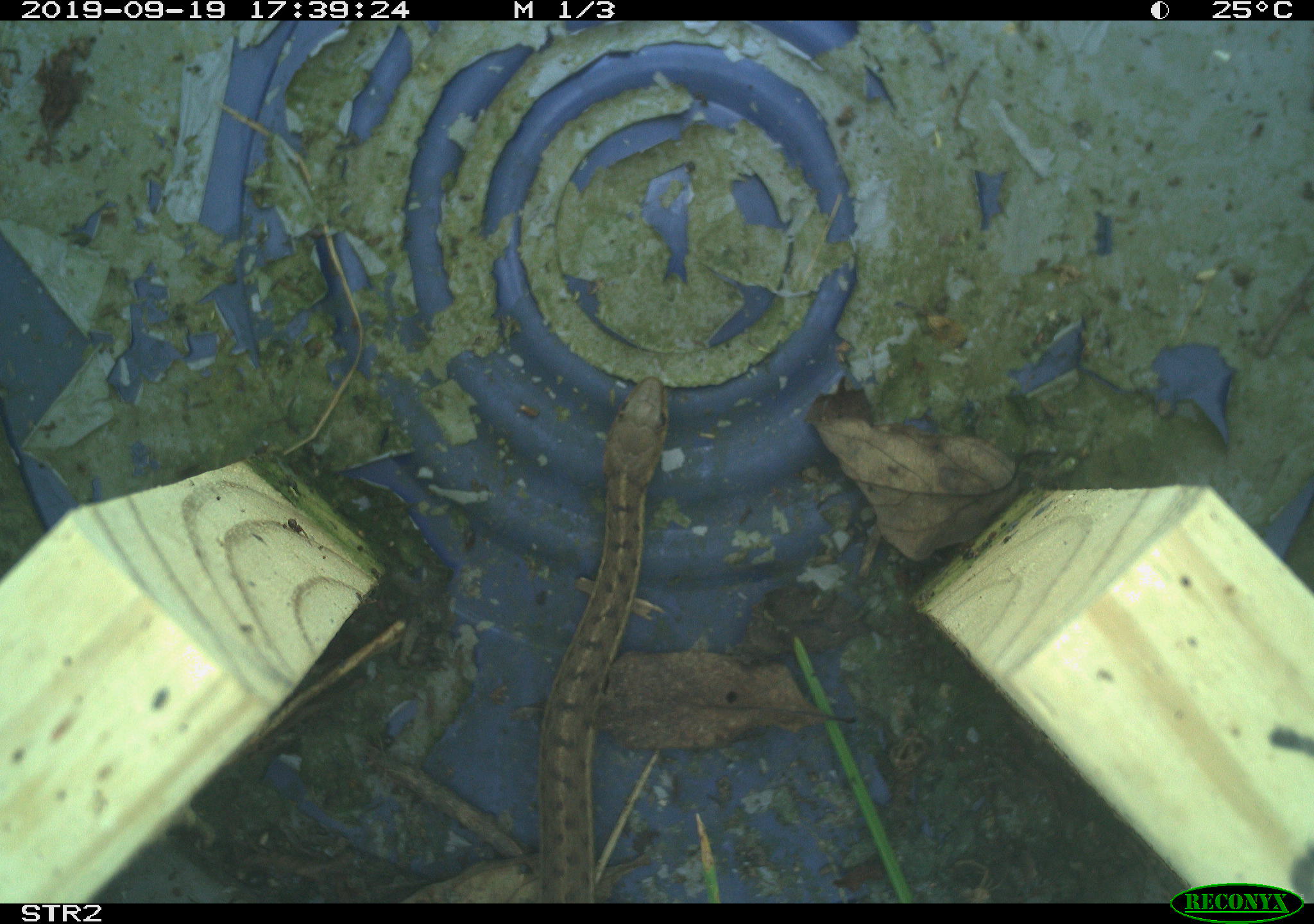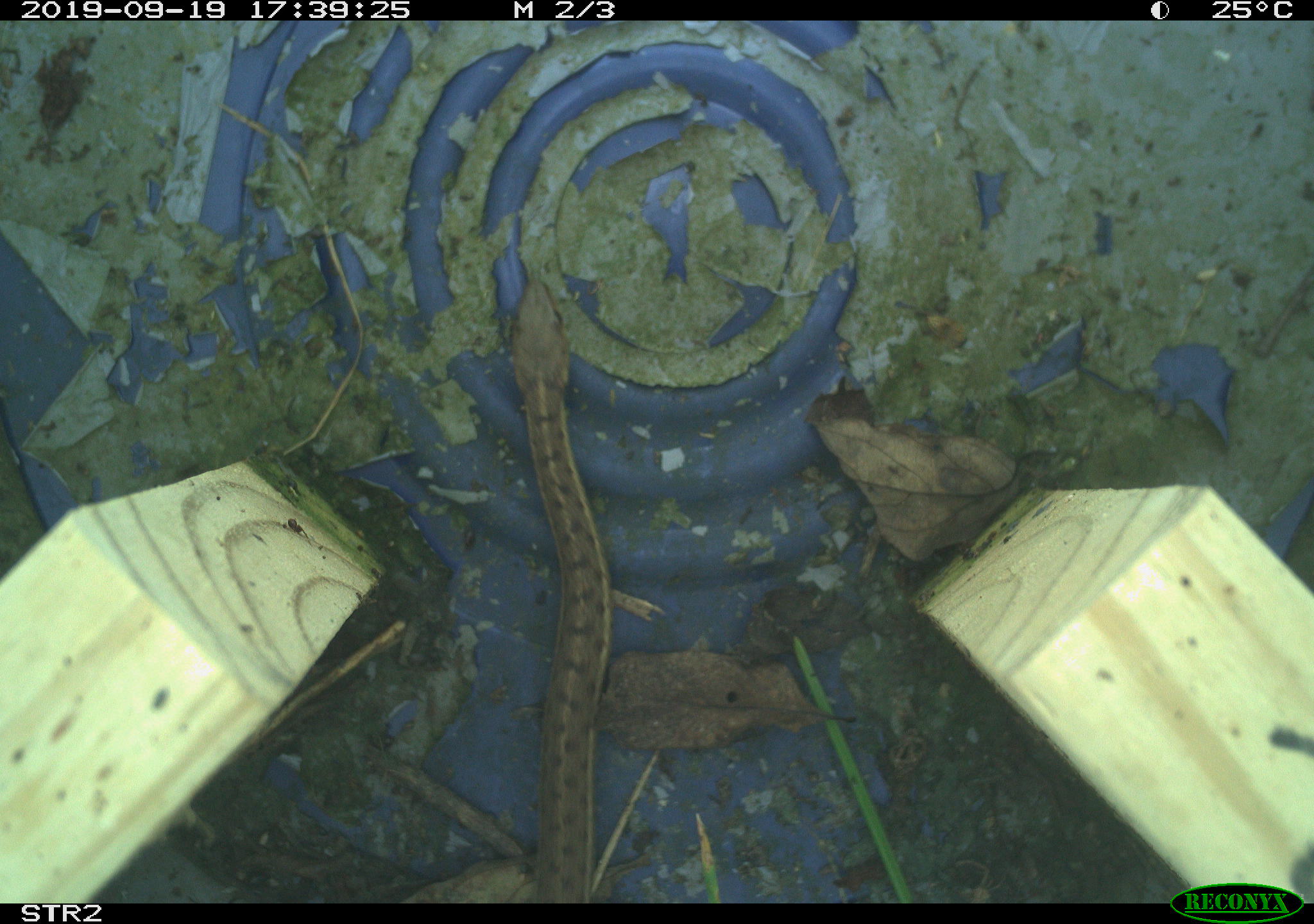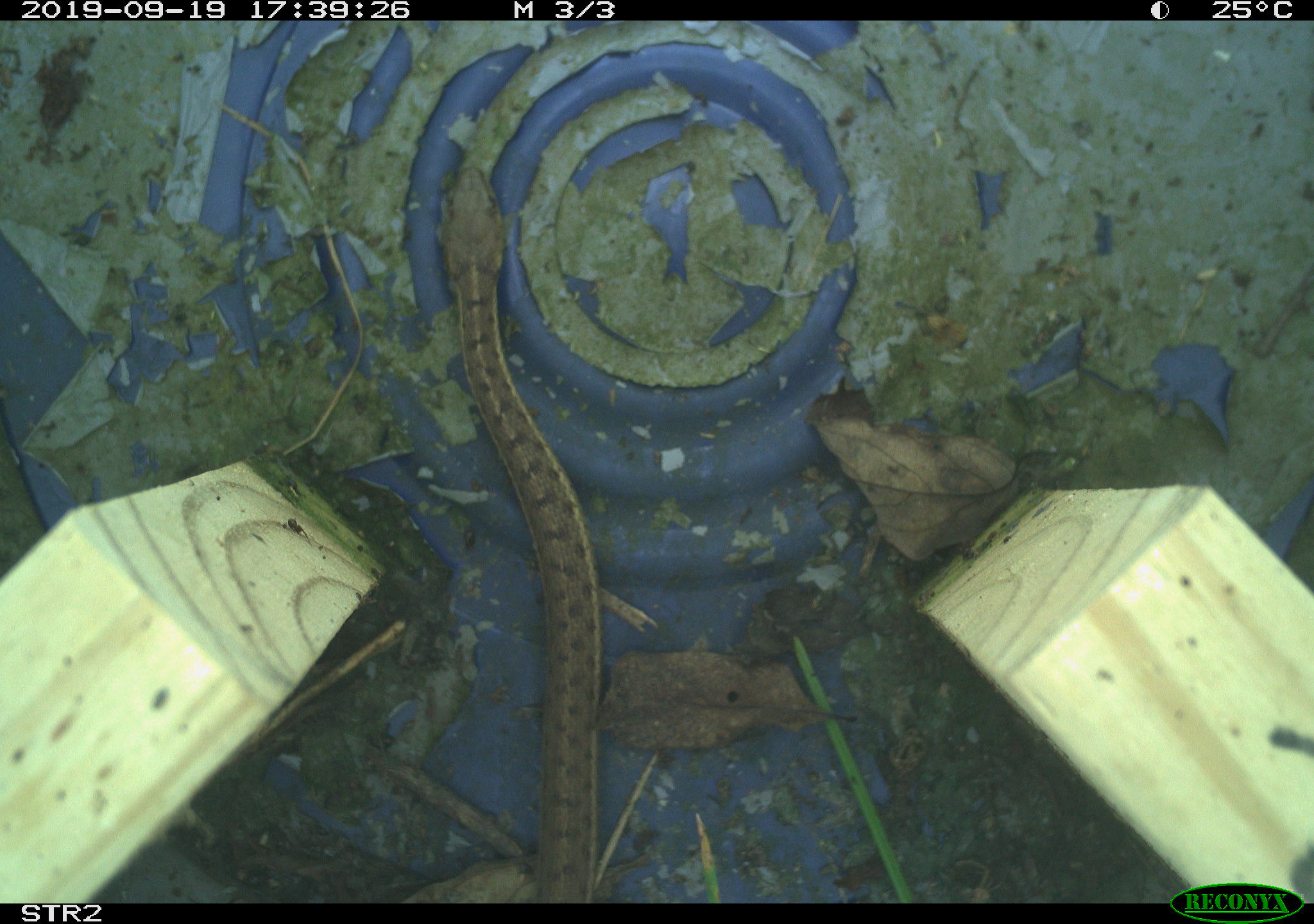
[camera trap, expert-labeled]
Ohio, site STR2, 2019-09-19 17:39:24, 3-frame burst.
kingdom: Animalia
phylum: Chordata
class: Reptilia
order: Squamata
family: Colubridae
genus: Thamnophis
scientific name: Thamnophis sirtalis sirtalis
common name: eastern gartersnake